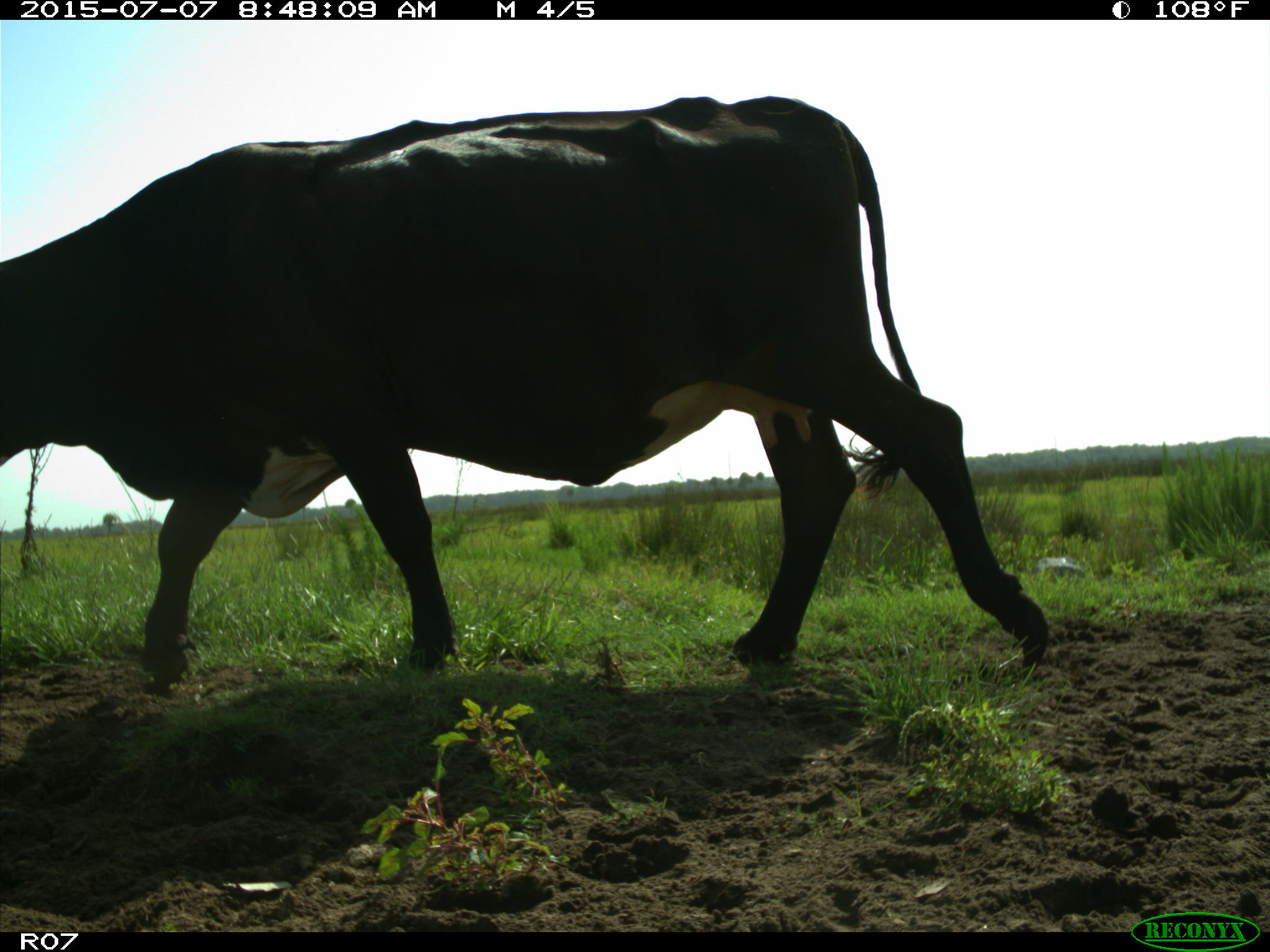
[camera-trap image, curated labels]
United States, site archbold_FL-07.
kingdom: Animalia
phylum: Chordata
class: Mammalia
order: Artiodactyla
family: Bovidae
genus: Bos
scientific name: Bos taurus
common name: domestic cow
Bos taurus (domestic cow).